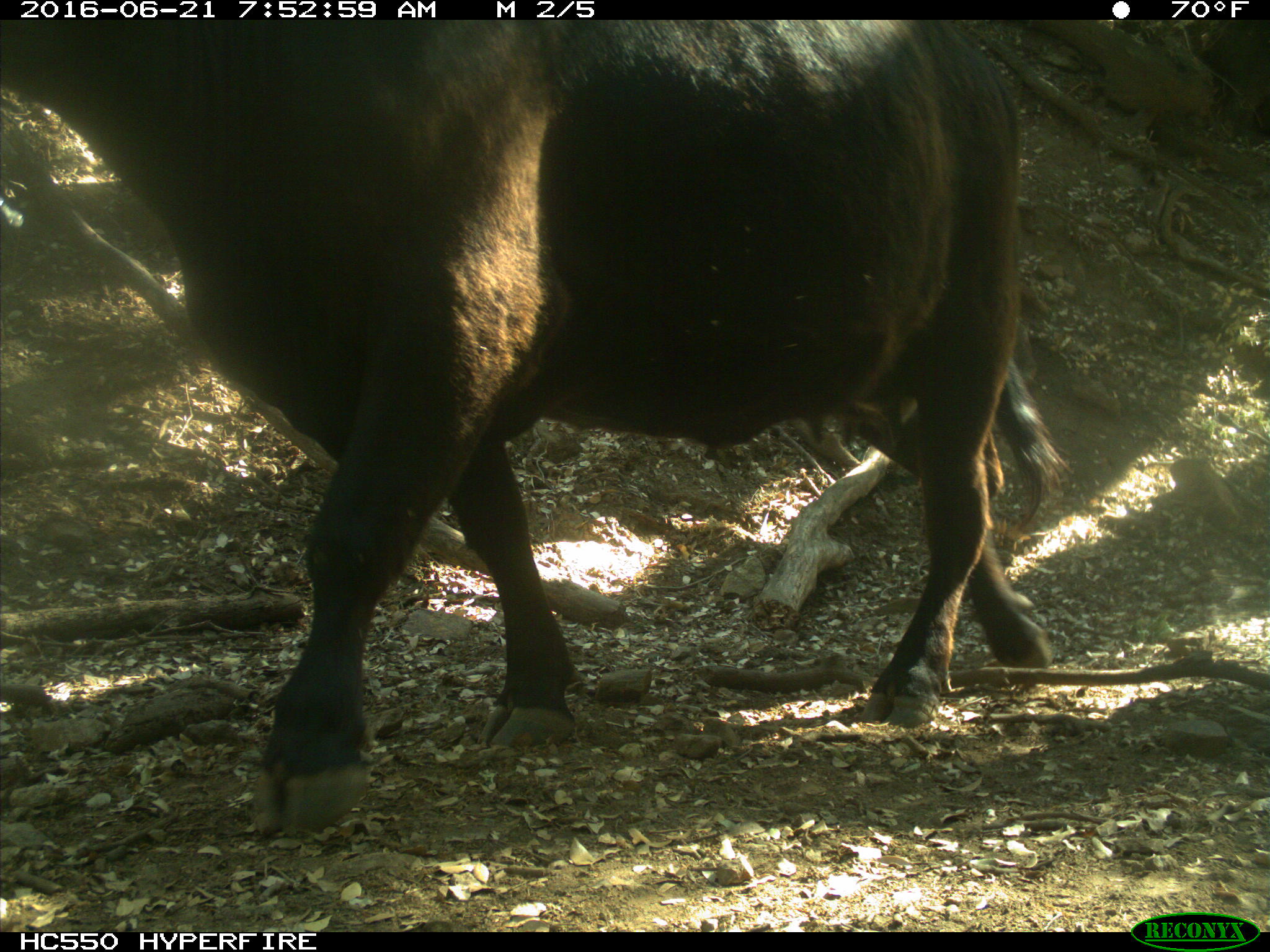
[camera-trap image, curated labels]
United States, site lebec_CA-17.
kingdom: Animalia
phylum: Chordata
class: Mammalia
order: Artiodactyla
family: Bovidae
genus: Bos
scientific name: Bos taurus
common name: domestic cow